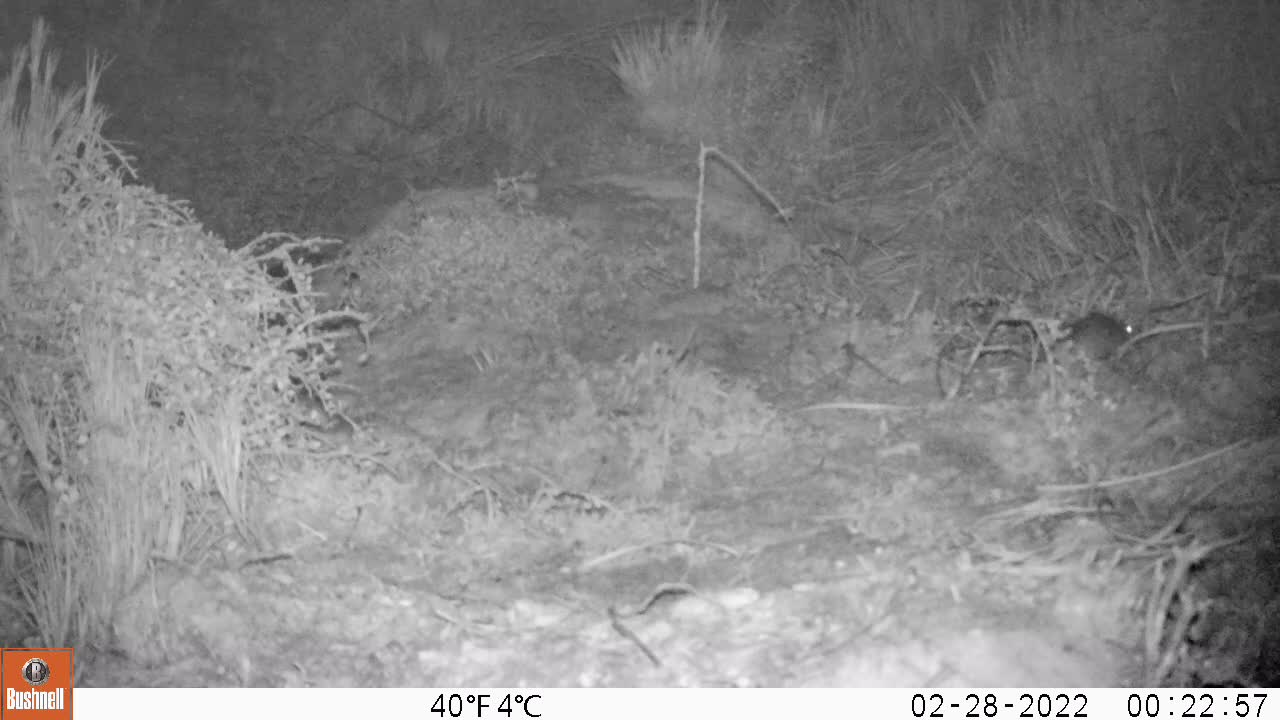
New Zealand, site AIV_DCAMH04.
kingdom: Animalia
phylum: Chordata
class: Mammalia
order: Rodentia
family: Muridae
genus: Mus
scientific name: Mus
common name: mouse